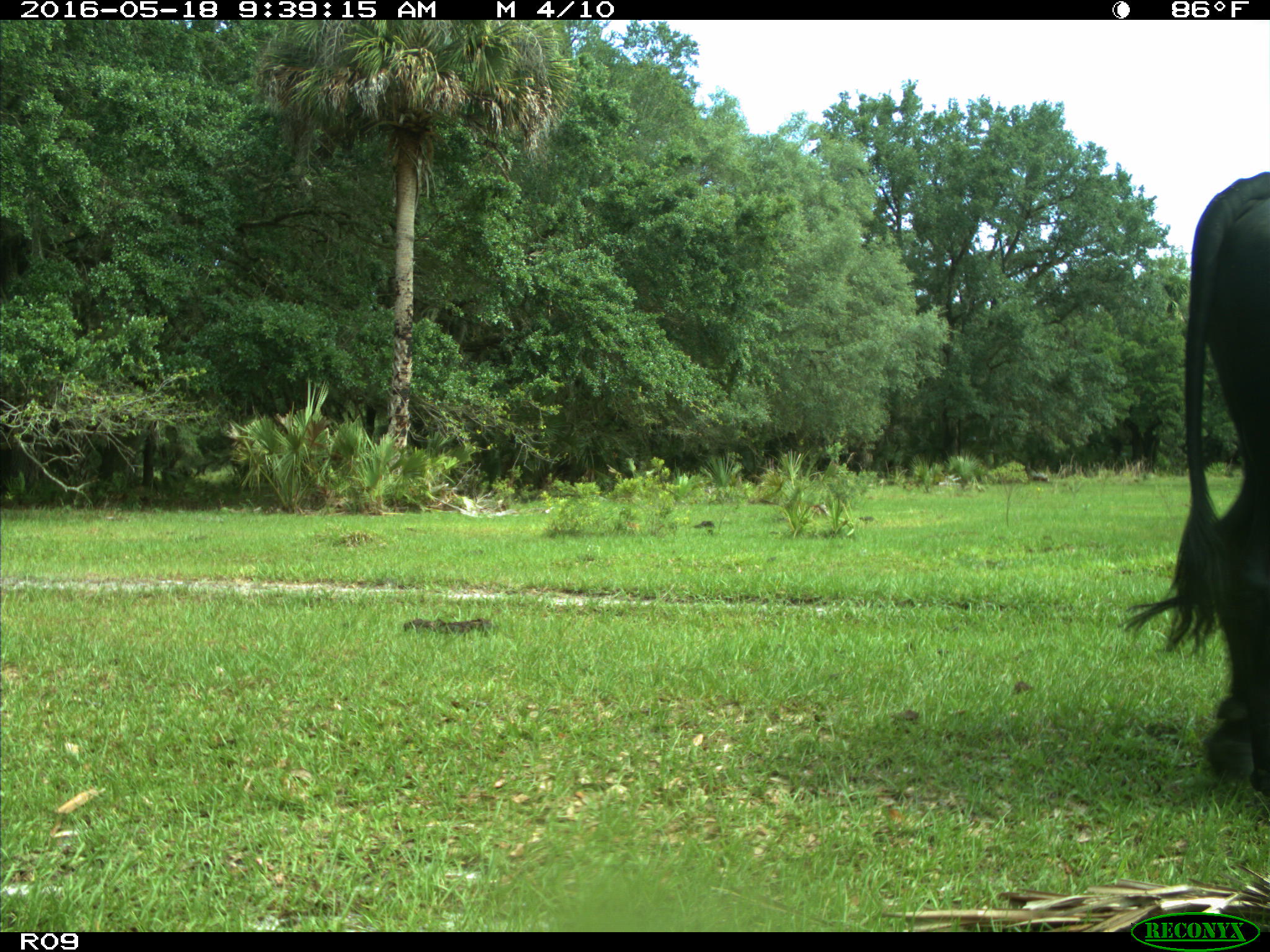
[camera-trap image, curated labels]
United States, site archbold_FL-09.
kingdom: Animalia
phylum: Chordata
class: Mammalia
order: Artiodactyla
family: Bovidae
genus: Bos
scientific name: Bos taurus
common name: domestic cow